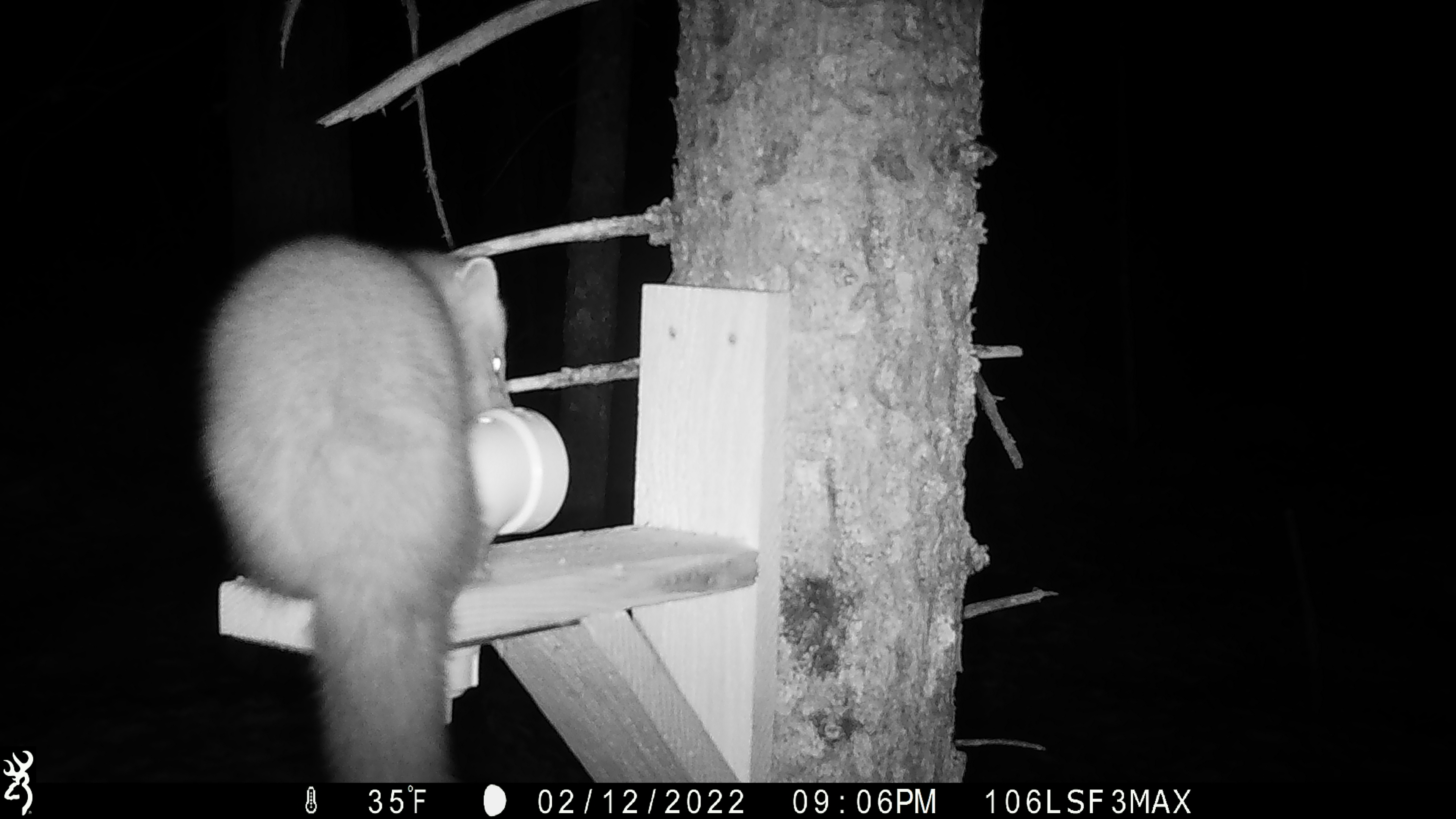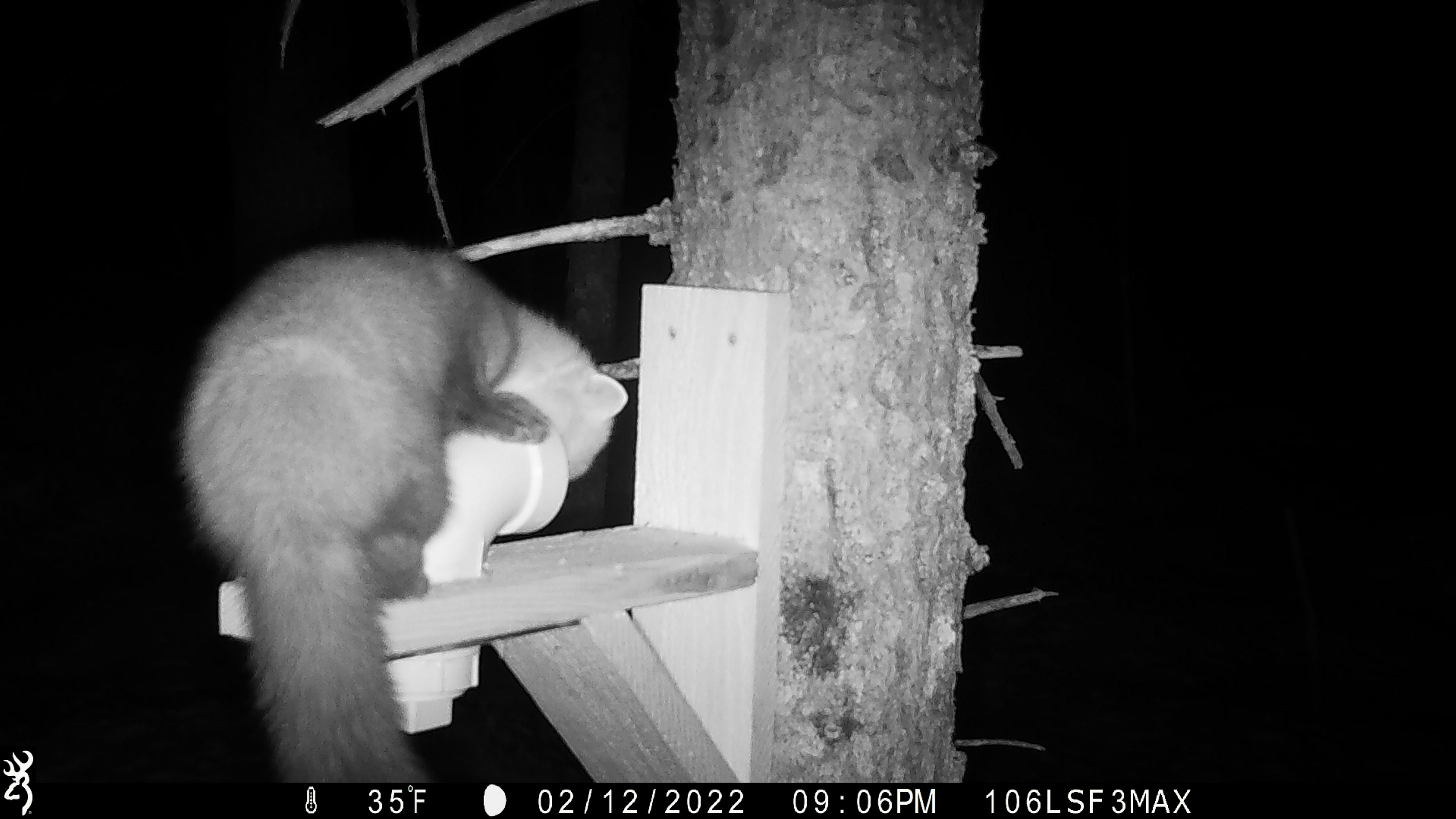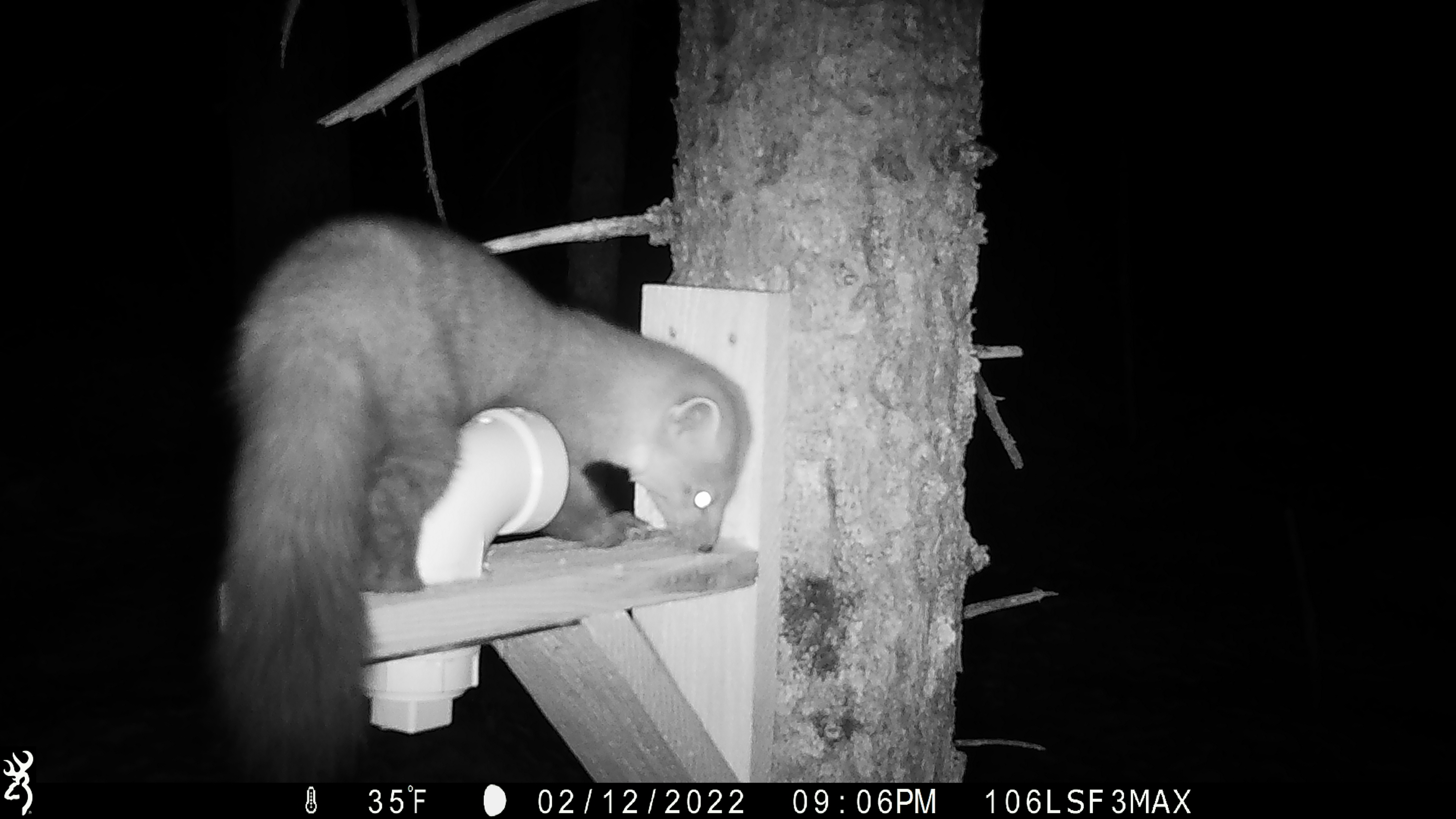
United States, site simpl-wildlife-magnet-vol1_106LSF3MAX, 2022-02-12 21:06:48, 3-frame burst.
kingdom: Animalia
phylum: Chordata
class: Mammalia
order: Carnivora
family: Mustelidae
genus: Martes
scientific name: Martes americana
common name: american marten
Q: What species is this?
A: American marten (Martes americana).